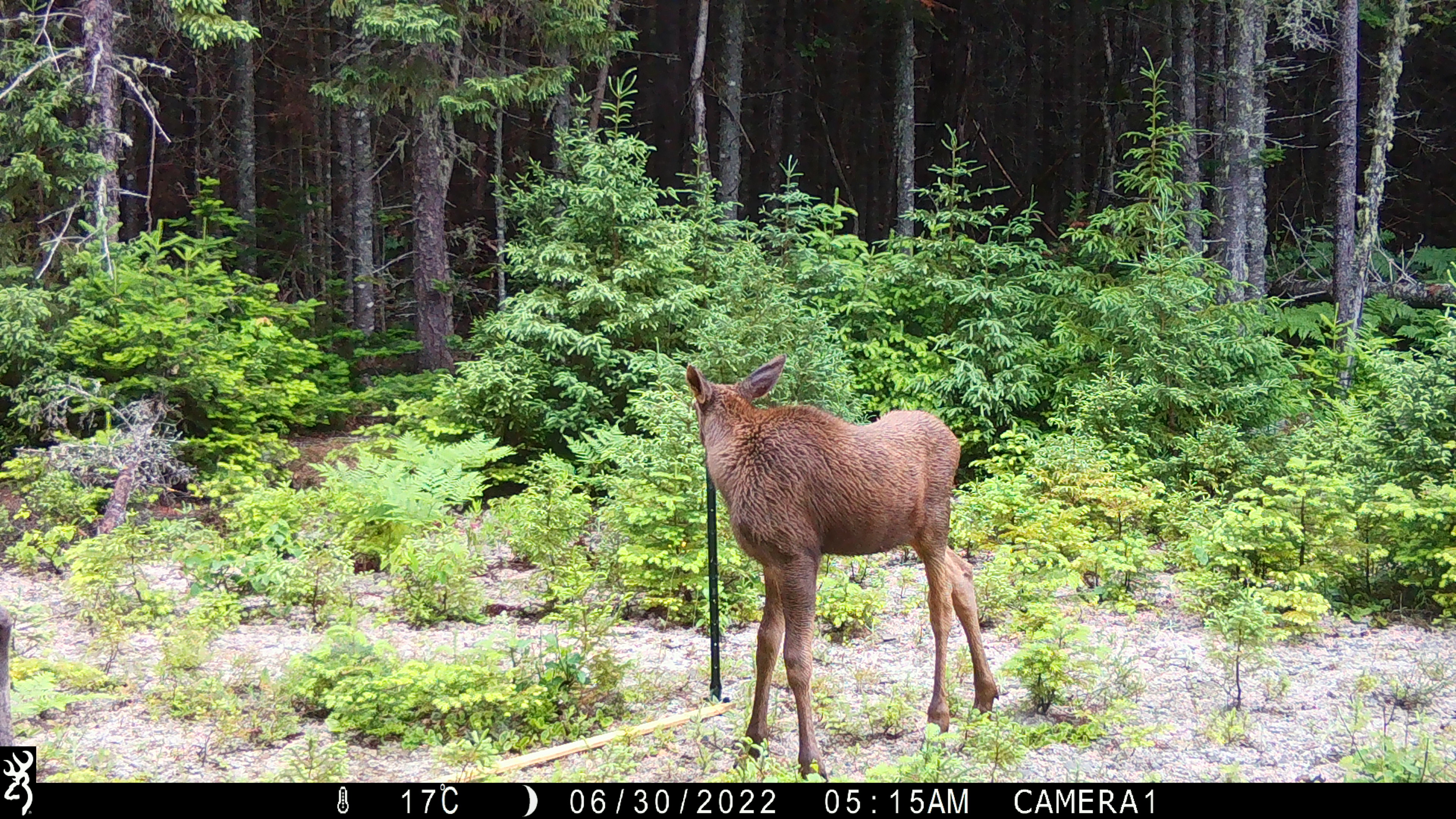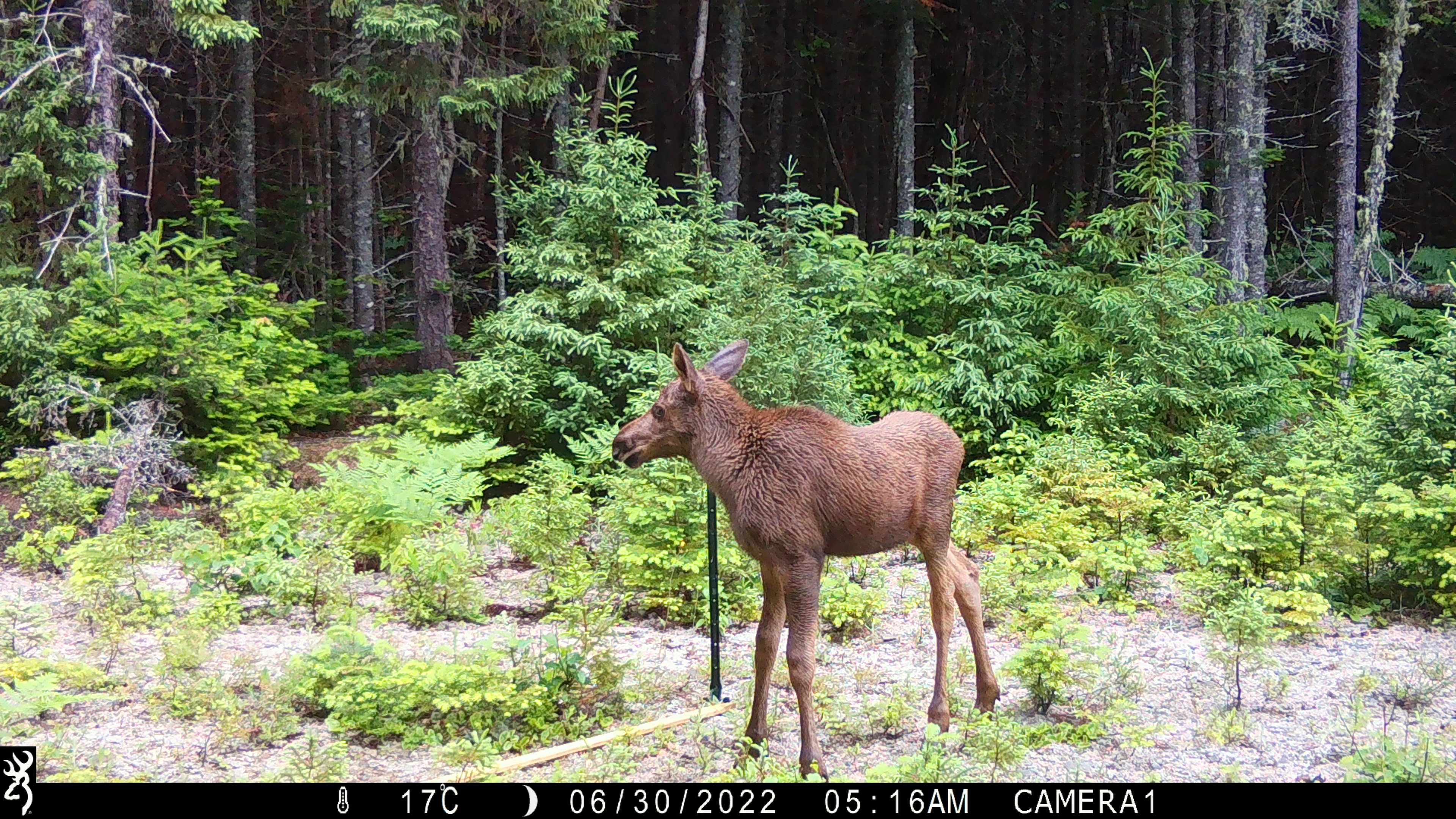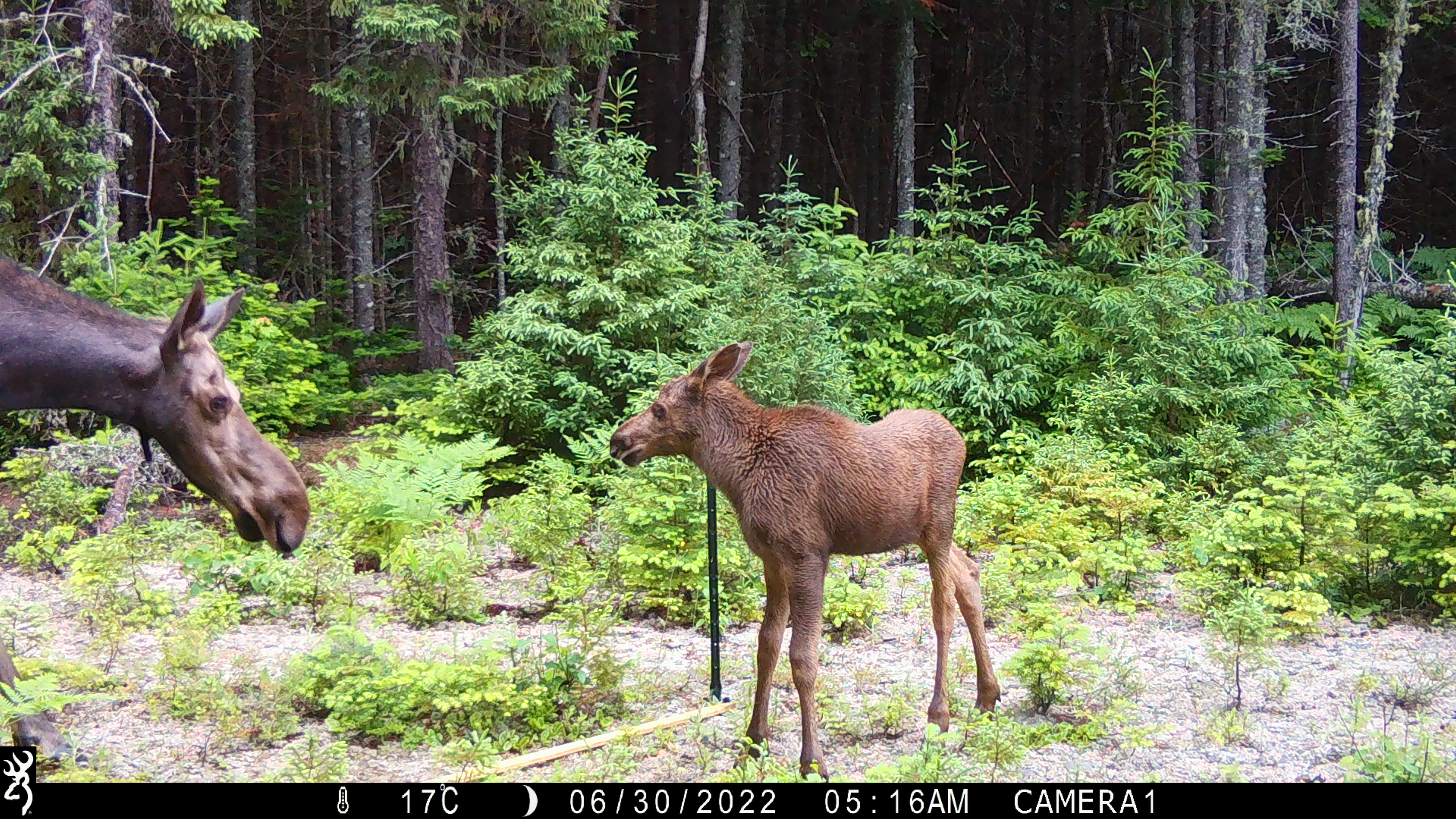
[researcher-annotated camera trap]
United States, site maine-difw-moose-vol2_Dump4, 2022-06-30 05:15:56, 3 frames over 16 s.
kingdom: Animalia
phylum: Chordata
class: Mammalia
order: Artiodactyla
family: Cervidae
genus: Alces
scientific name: Alces alces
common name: moose